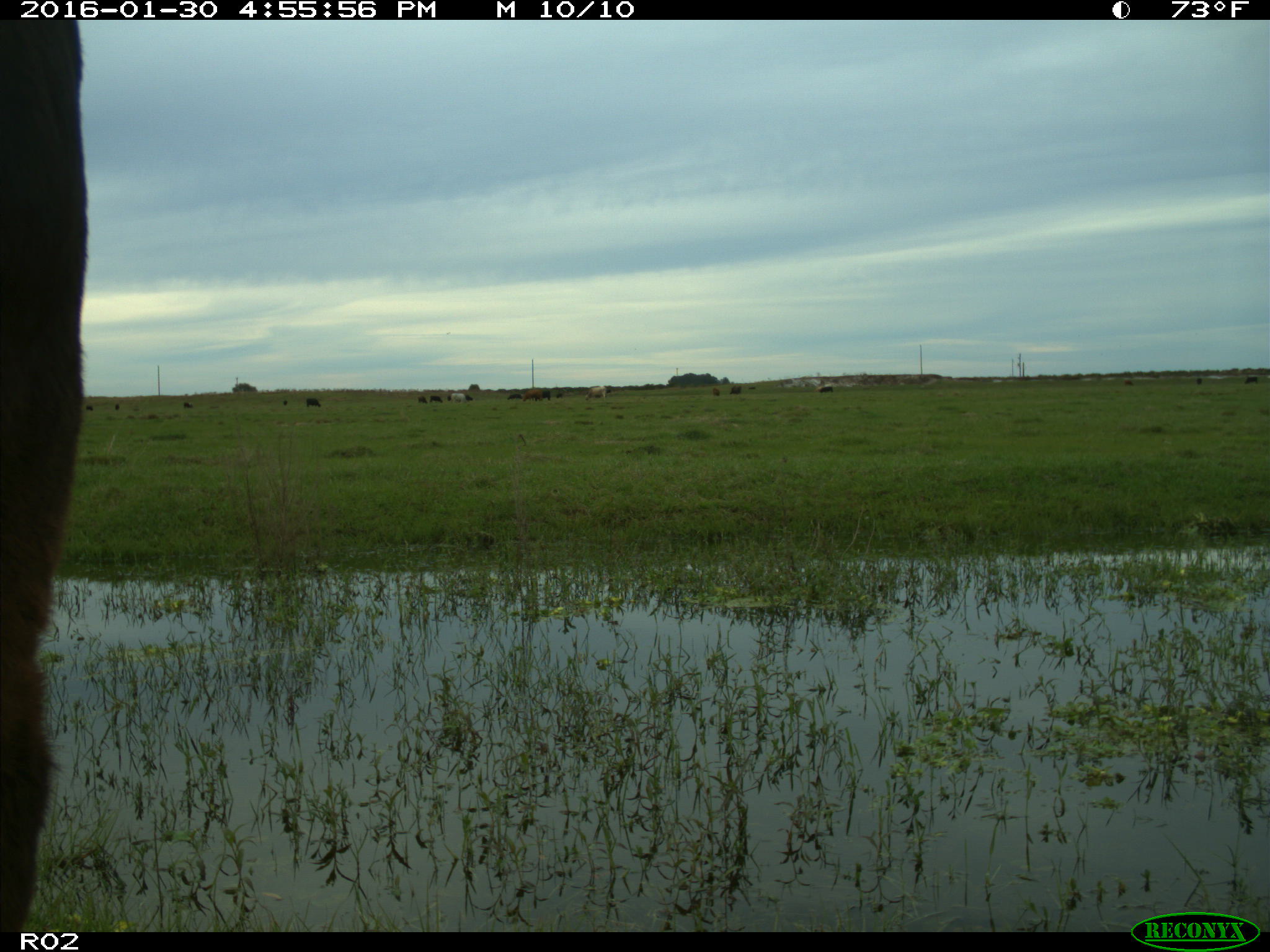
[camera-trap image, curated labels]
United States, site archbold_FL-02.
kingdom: Animalia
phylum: Chordata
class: Mammalia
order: Artiodactyla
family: Bovidae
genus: Bos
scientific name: Bos taurus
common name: domestic cow